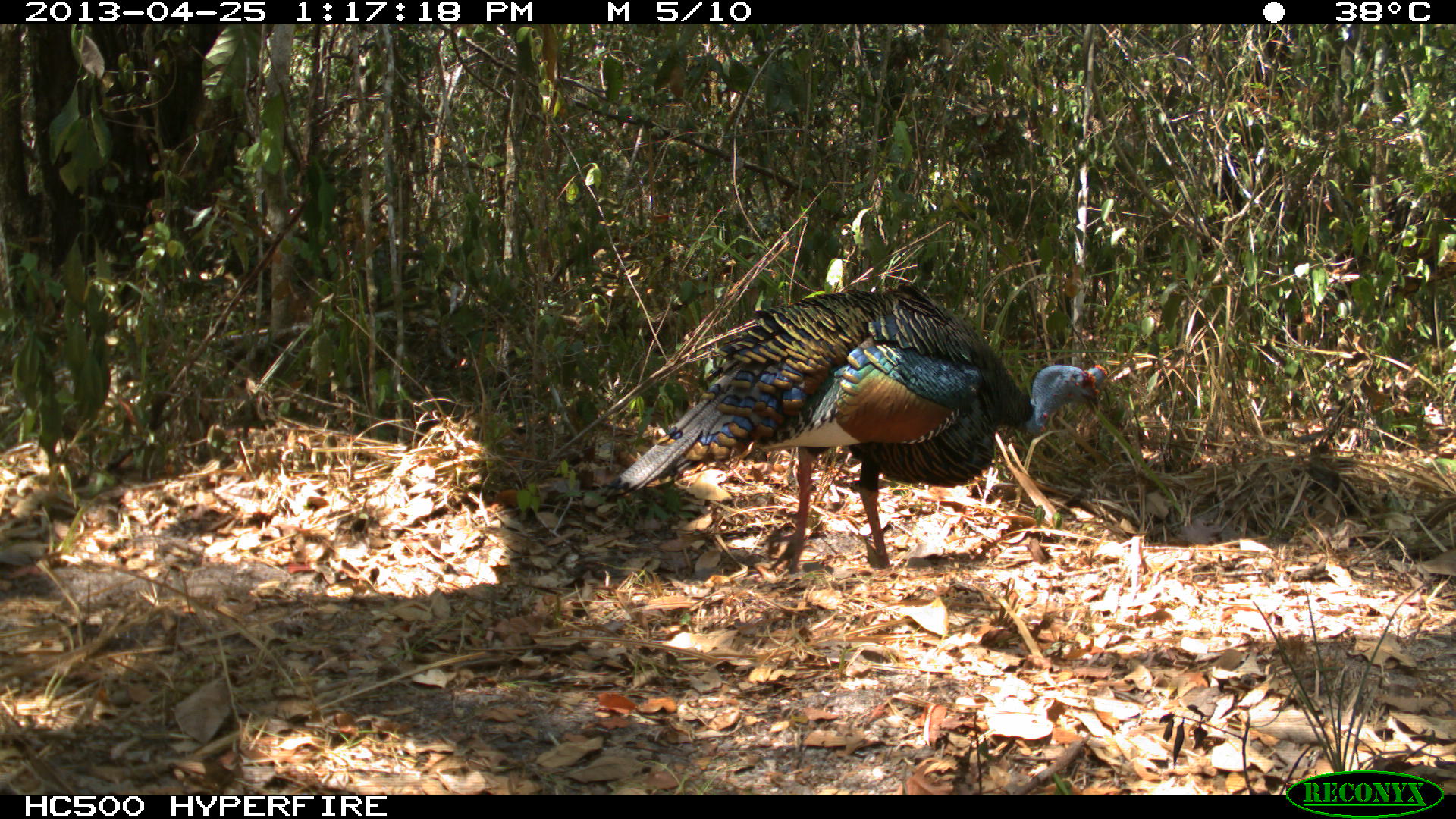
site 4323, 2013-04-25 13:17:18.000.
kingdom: Animalia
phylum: Chordata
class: Aves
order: Galliformes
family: Phasianidae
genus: Meleagris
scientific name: Meleagris ocellata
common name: ocellated turkey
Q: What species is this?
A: Meleagris ocellata (ocellated turkey).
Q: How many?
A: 1.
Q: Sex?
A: Male.